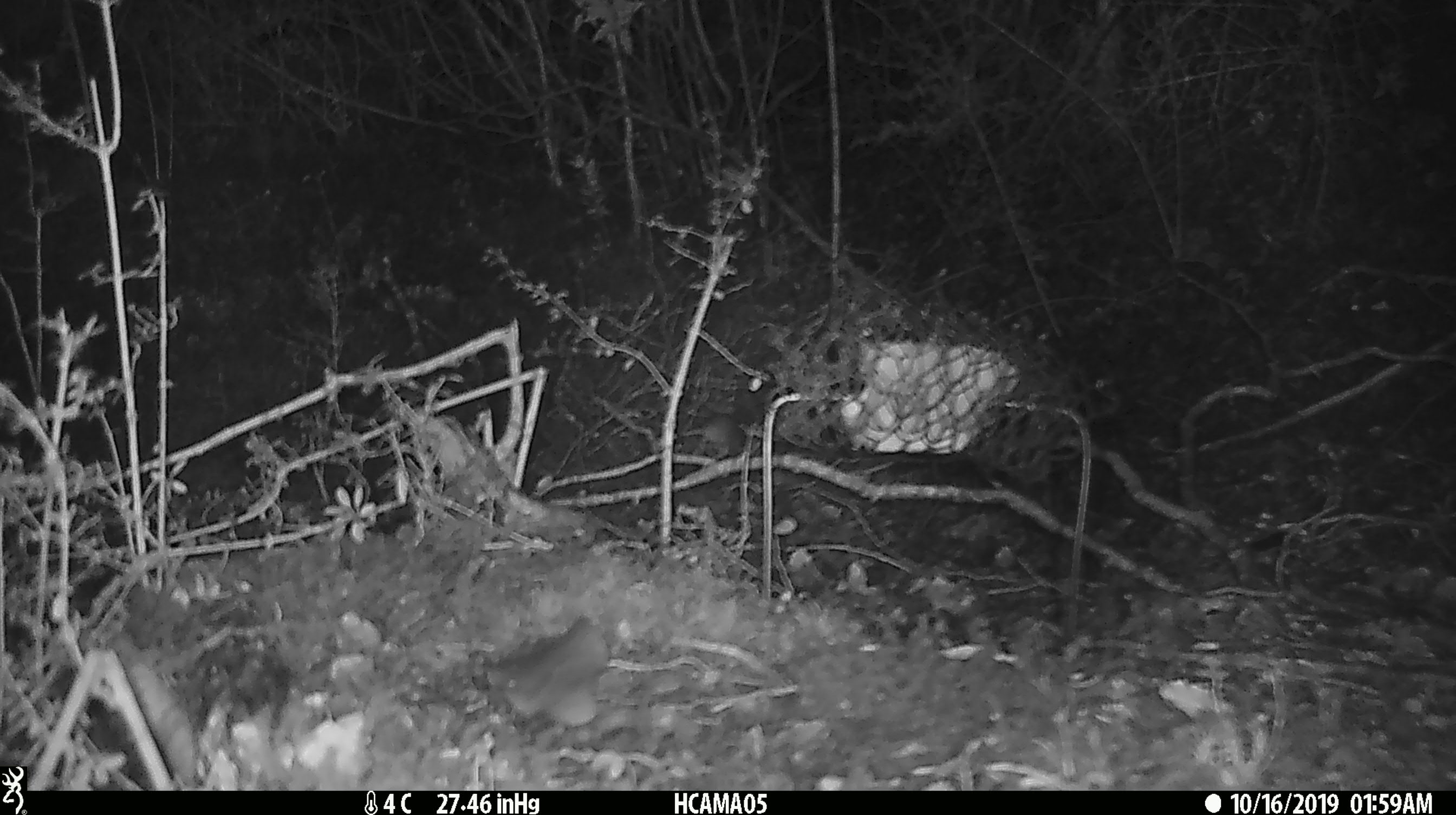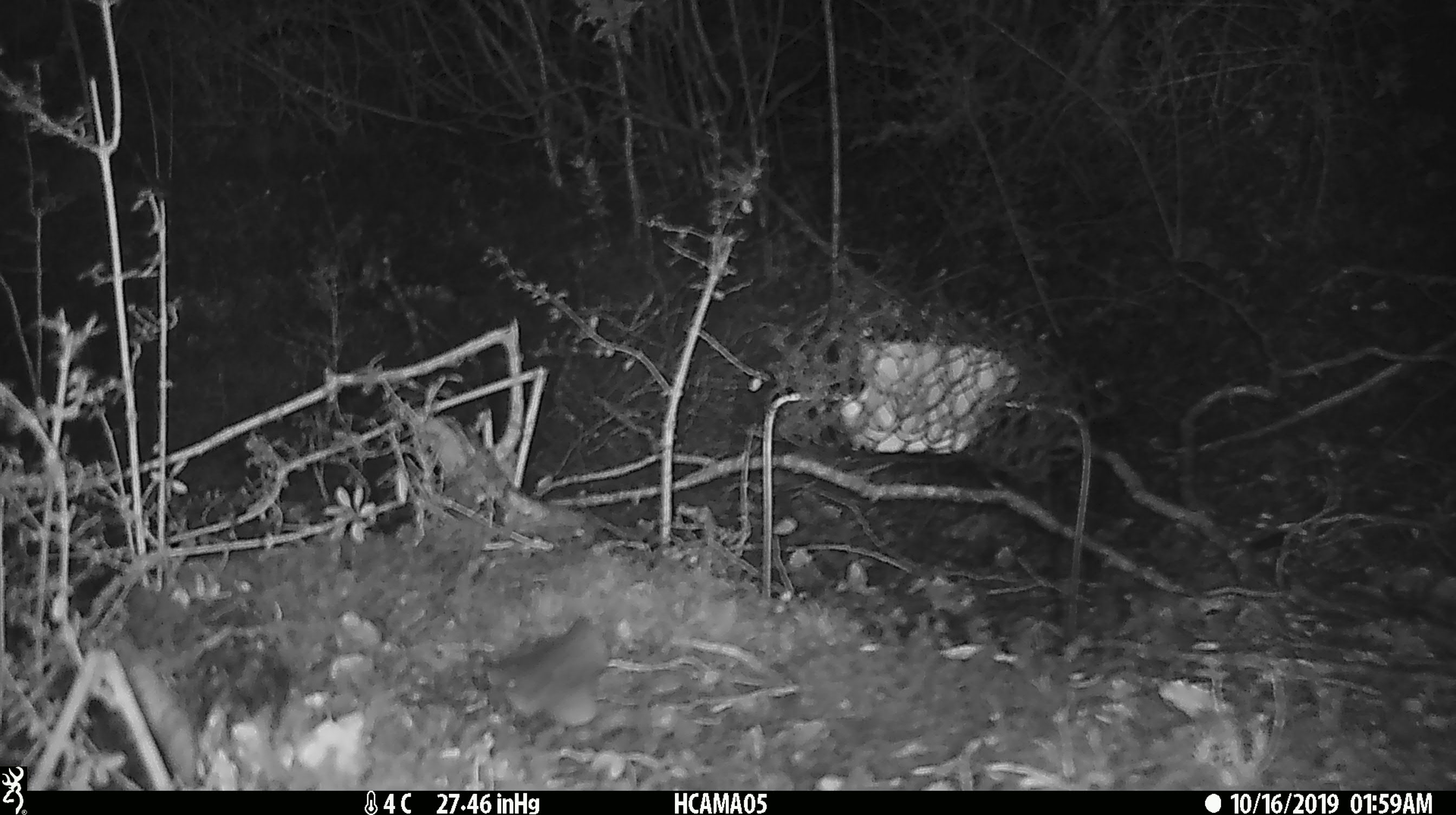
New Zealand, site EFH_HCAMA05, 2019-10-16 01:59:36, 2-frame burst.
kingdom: Animalia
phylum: Chordata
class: Mammalia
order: Rodentia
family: Muridae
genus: Mus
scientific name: Mus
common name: mouse